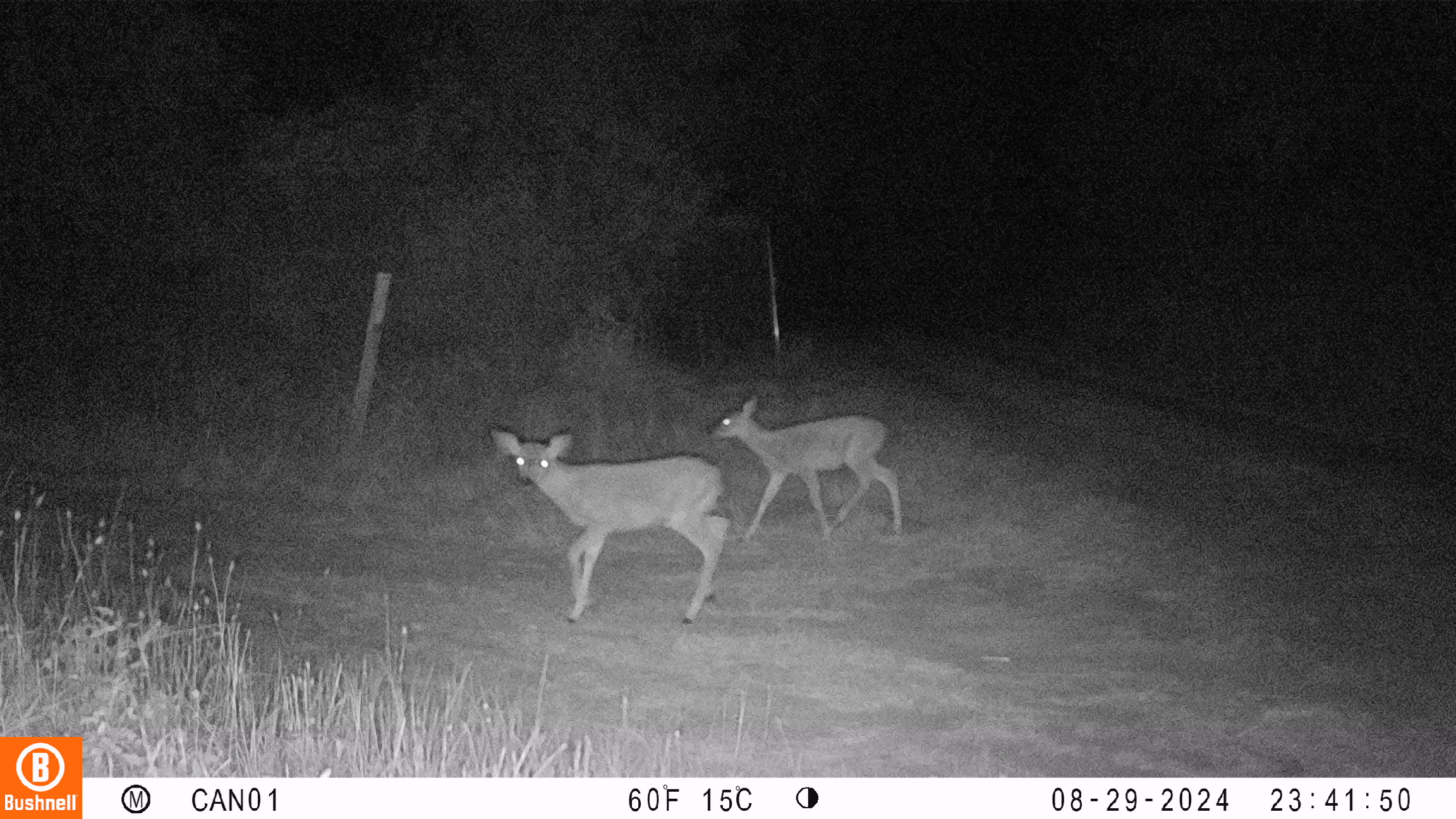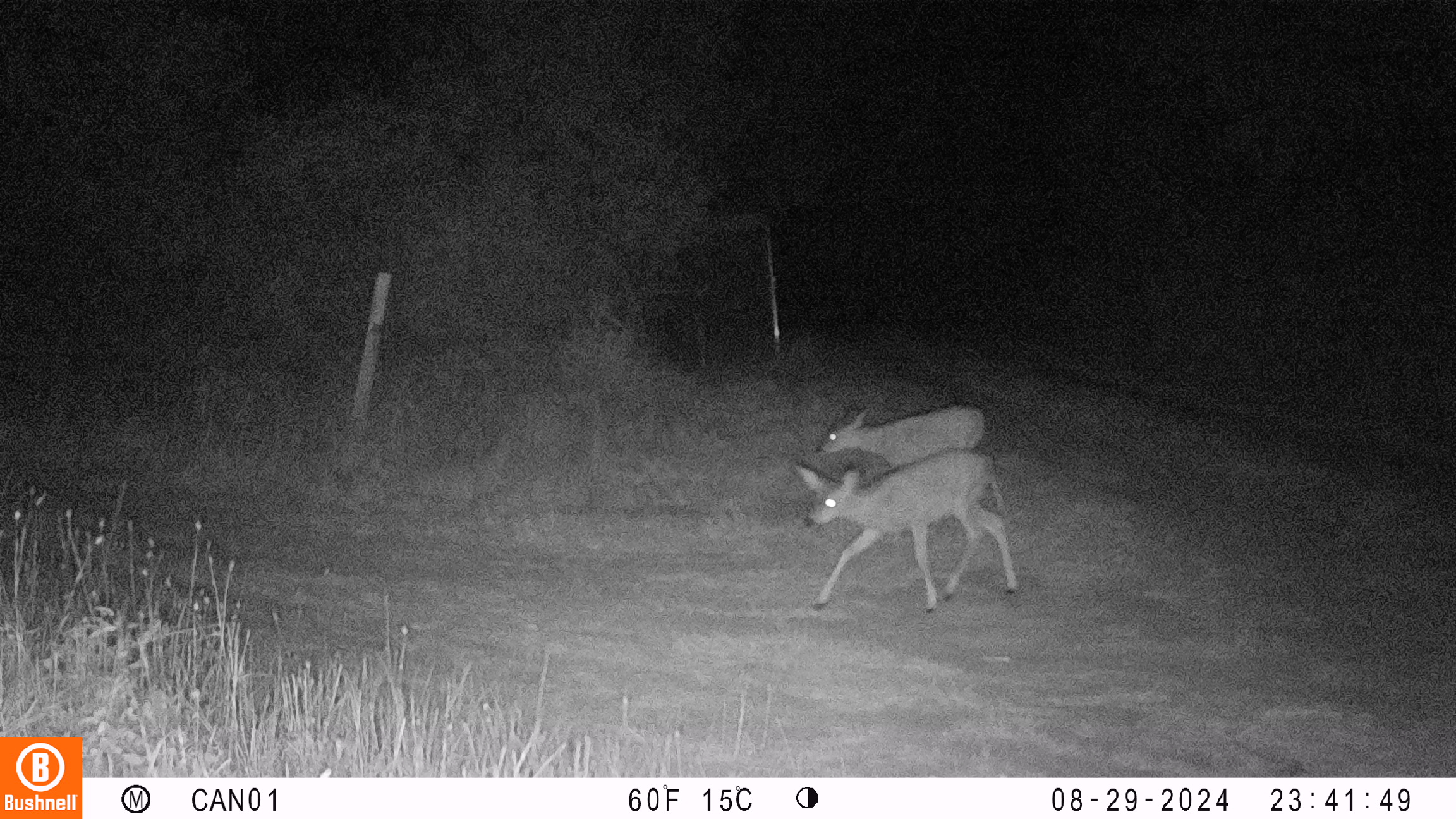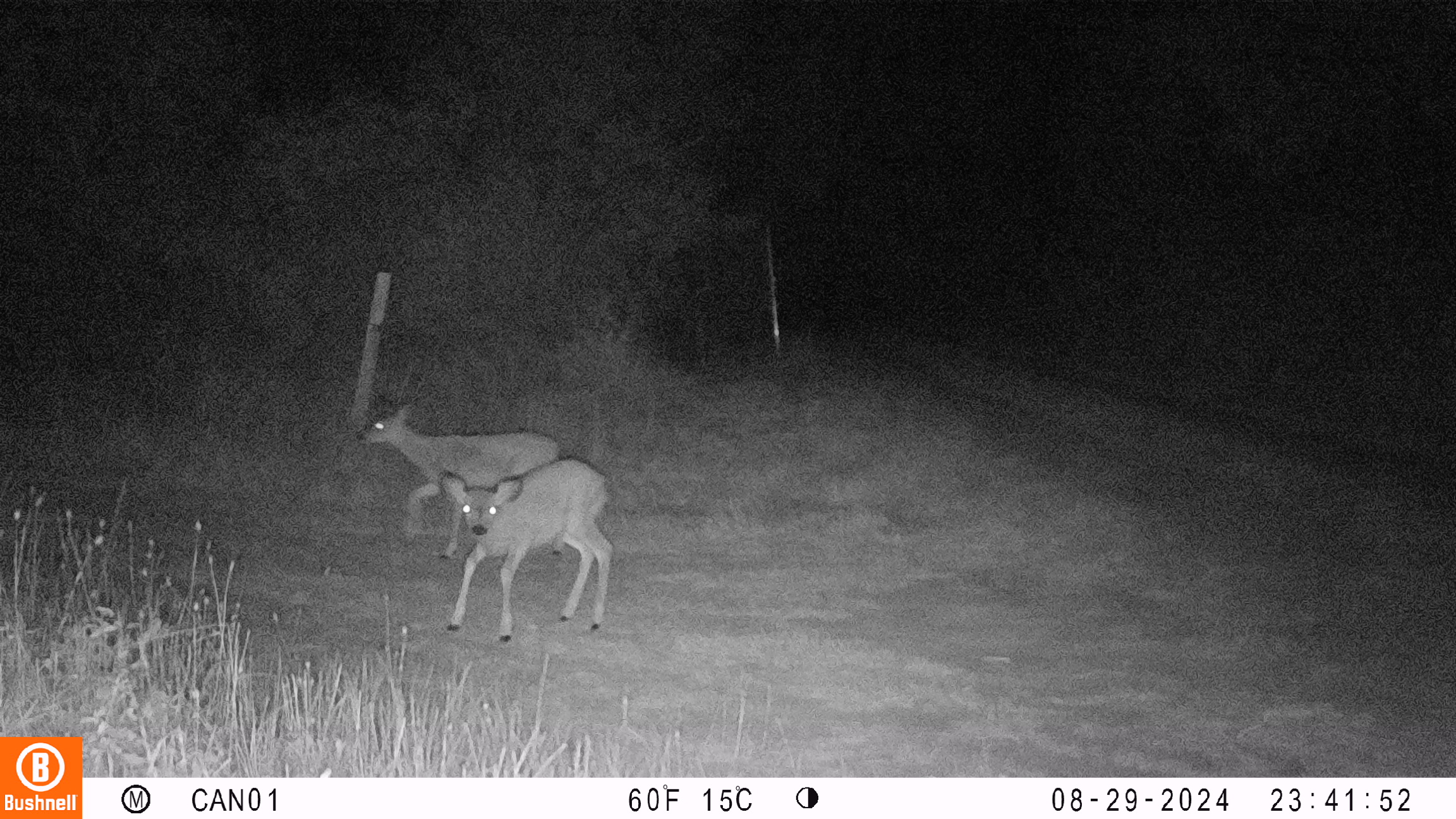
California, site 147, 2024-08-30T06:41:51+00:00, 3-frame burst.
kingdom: Animalia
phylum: Chordata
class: Mammalia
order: Artiodactyla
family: Cervidae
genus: Odocoileus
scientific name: Odocoileus hemionus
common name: mule deer